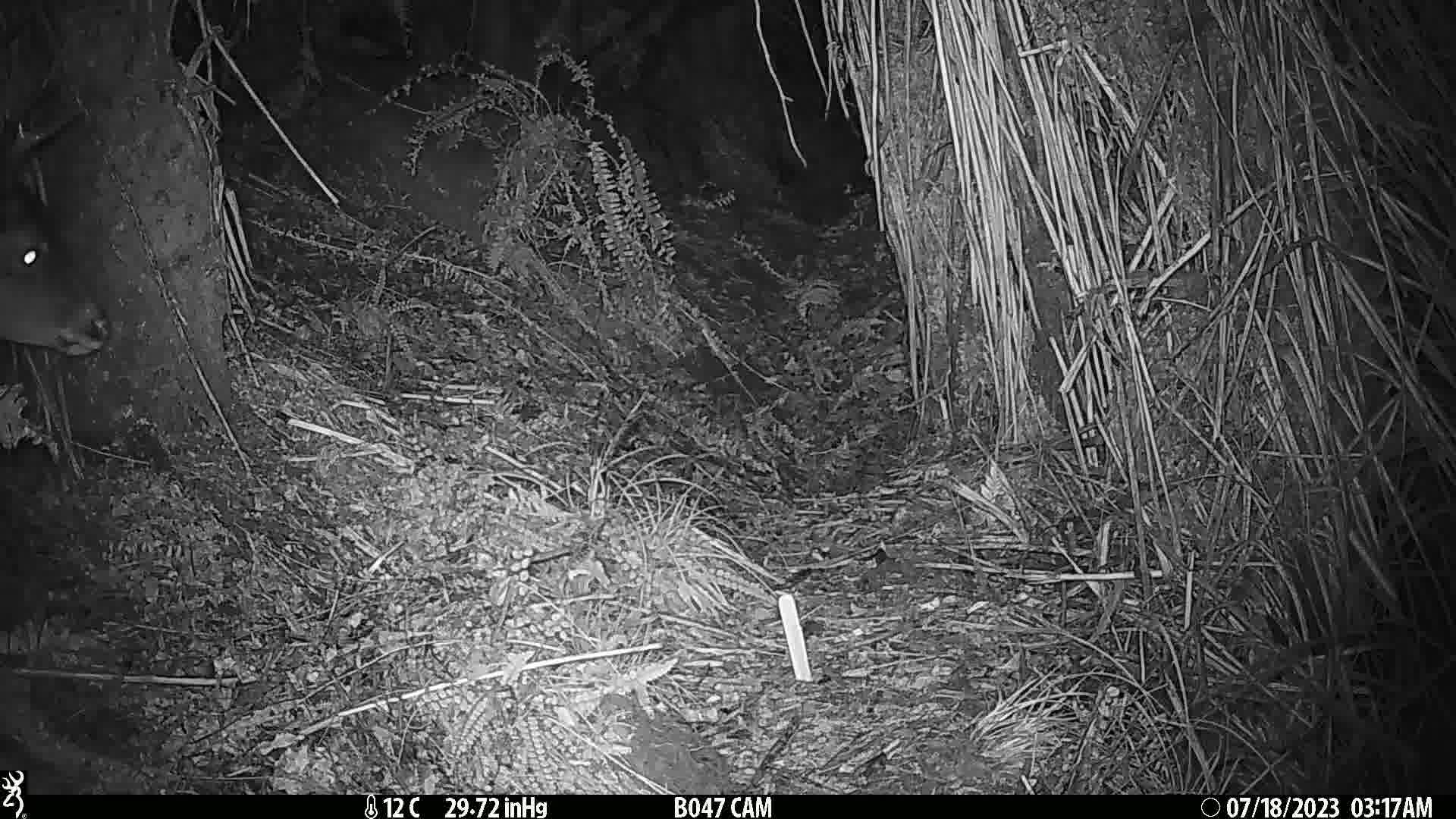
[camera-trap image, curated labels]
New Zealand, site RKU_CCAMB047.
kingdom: Animalia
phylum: Chordata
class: Mammalia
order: Artiodactyla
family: Cervidae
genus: Odocoileus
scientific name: Odocoileus virginianus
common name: white-tailed deer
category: white tailed deer